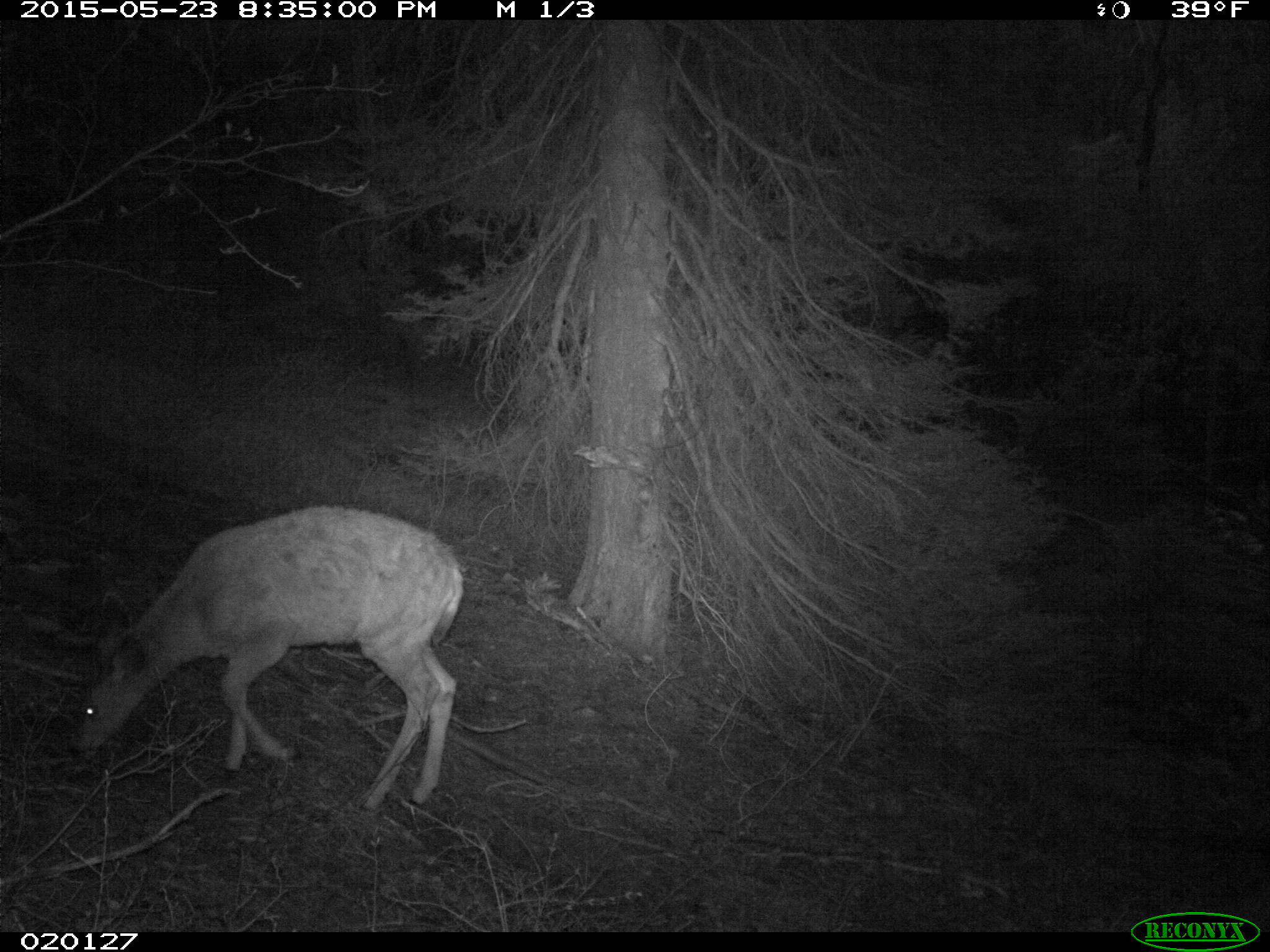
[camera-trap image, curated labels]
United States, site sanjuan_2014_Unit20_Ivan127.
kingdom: Animalia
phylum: Chordata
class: Mammalia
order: Artiodactyla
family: Cervidae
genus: Odocoileus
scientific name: Odocoileus hemionus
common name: mule deer